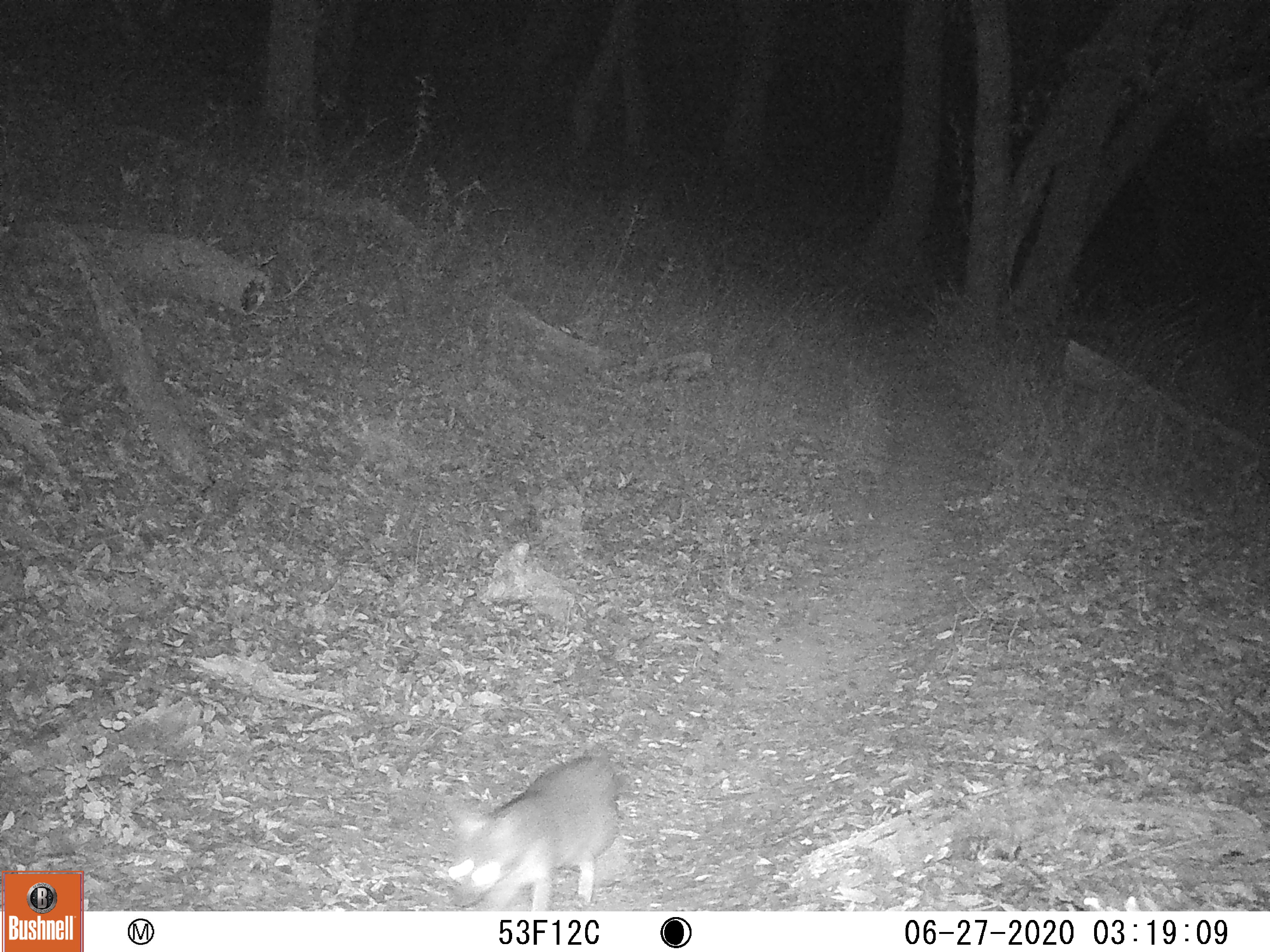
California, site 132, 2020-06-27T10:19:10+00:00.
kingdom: Animalia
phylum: Chordata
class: Mammalia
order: Carnivora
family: Canidae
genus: Urocyon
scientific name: Urocyon cinereoargenteus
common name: gray fox